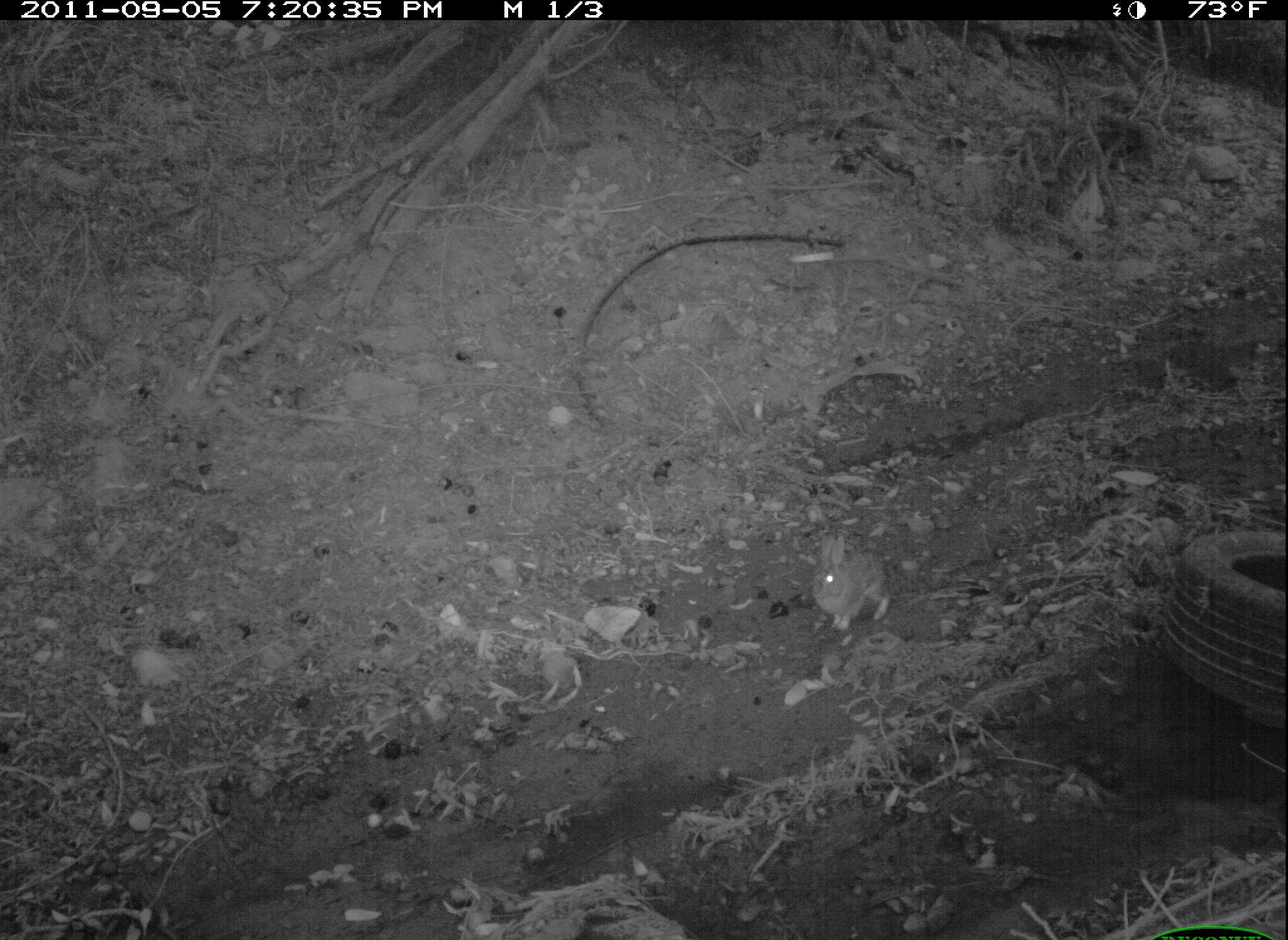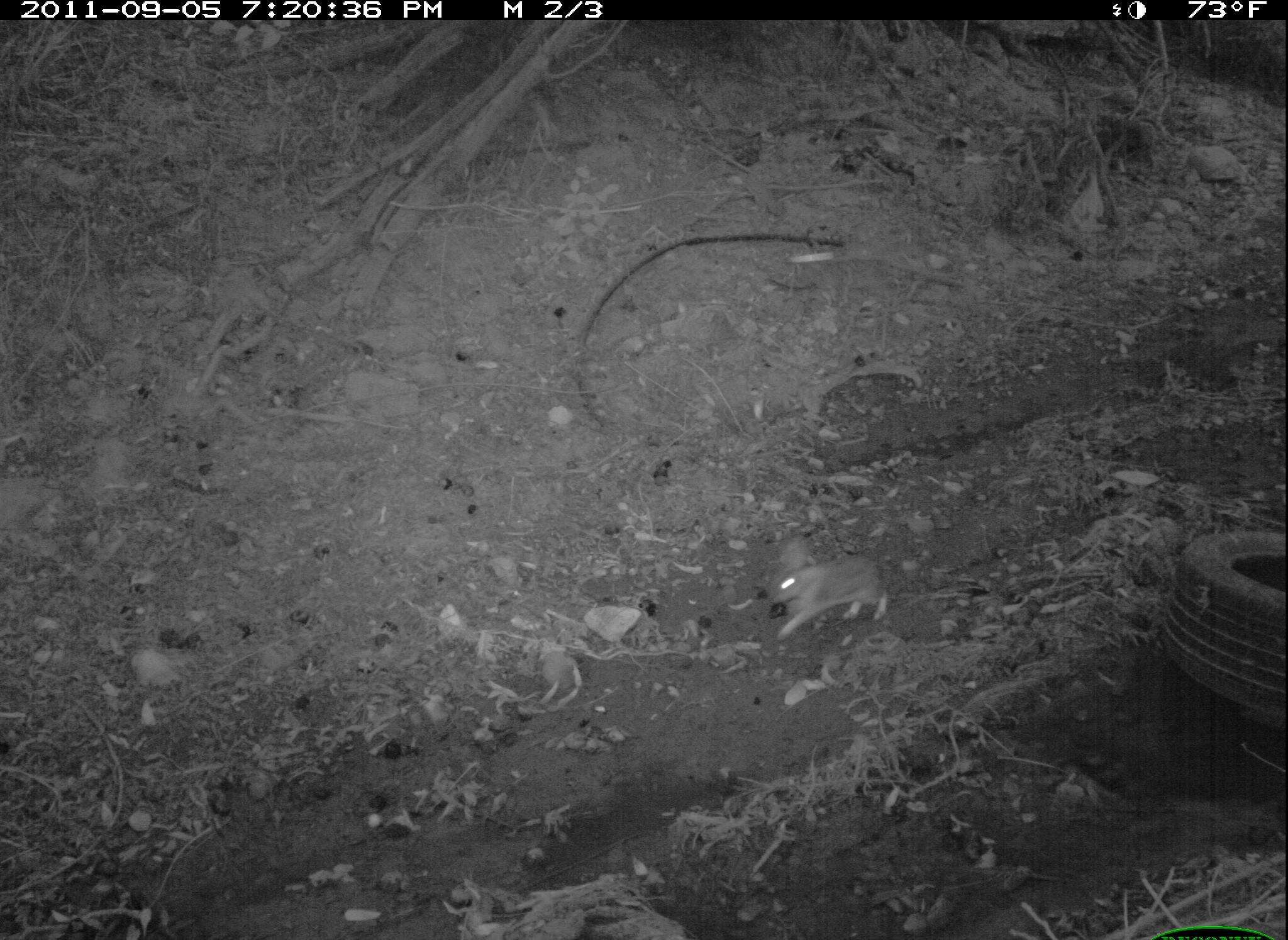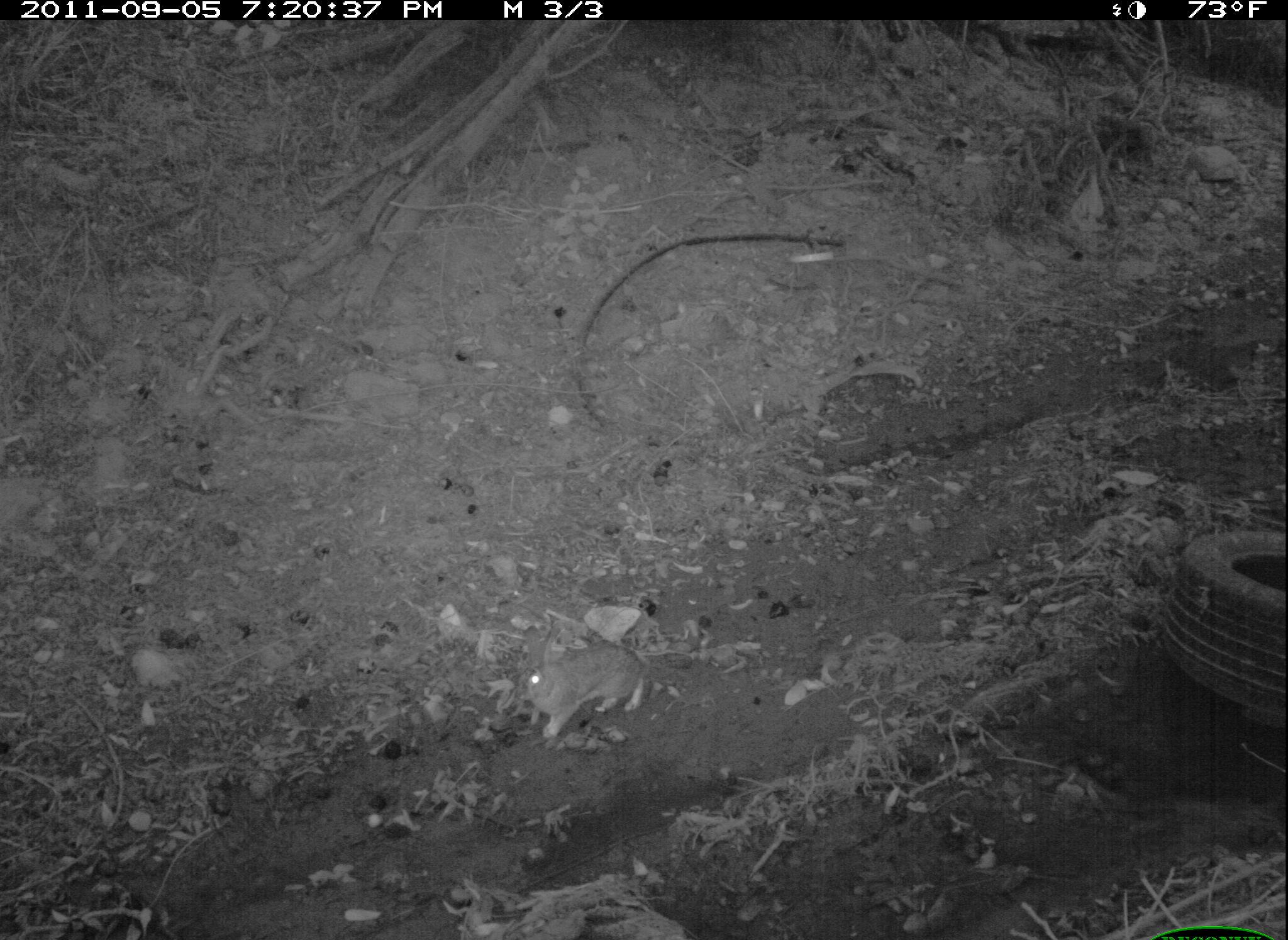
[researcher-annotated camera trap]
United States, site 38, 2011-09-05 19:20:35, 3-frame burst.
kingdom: Animalia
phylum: Chordata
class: Mammalia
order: Lagomorpha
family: Leporidae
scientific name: Leporidae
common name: rabbits and hares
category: rabbit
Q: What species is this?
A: Rabbit (rabbits and hares) (Leporidae).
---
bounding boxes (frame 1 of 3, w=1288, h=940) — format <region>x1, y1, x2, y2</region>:
rabbit: <region>794, 515, 894, 646</region>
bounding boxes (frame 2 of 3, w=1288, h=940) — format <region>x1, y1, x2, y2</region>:
rabbit: <region>753, 520, 900, 646</region>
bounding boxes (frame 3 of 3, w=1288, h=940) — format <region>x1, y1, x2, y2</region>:
rabbit: <region>472, 620, 692, 751</region>